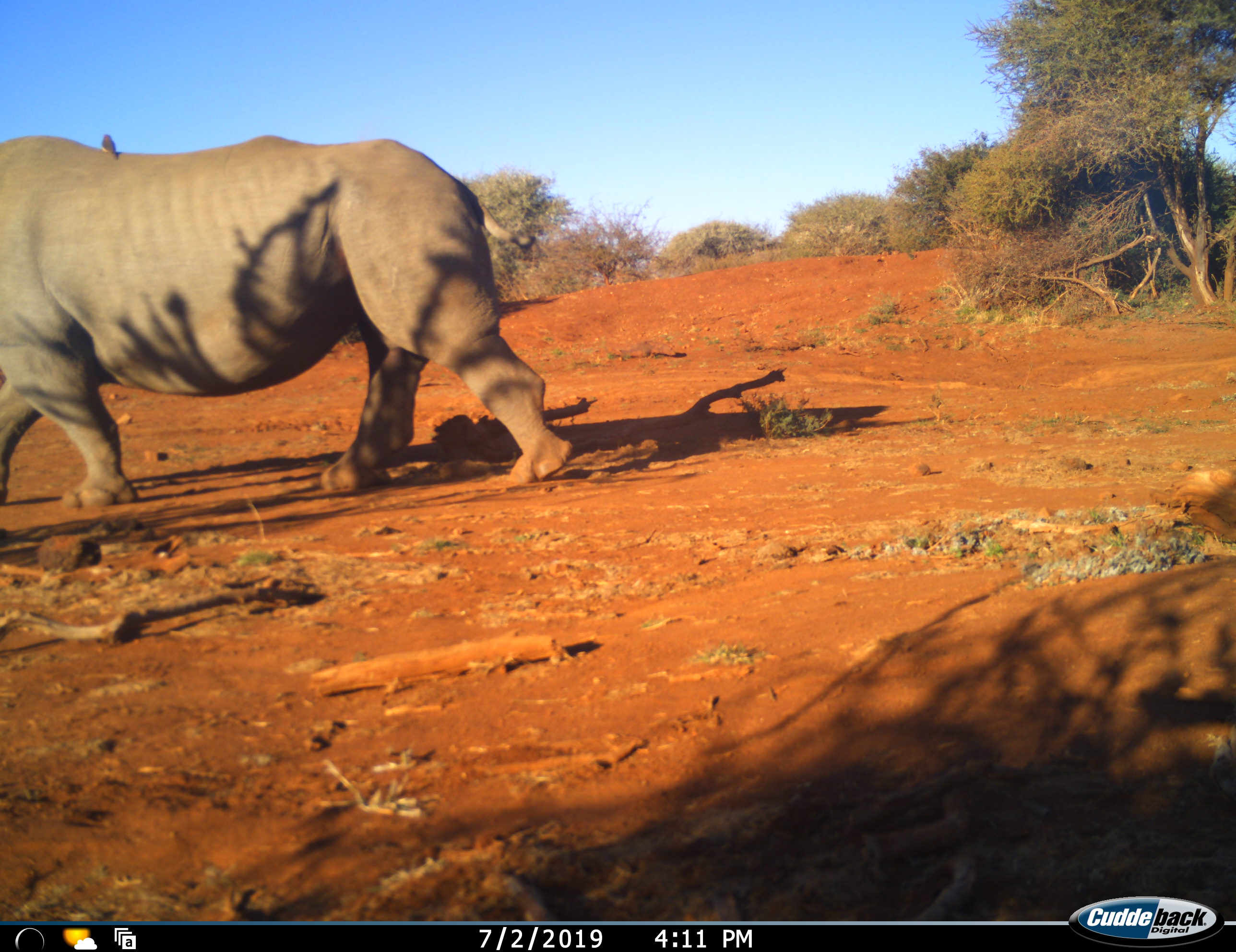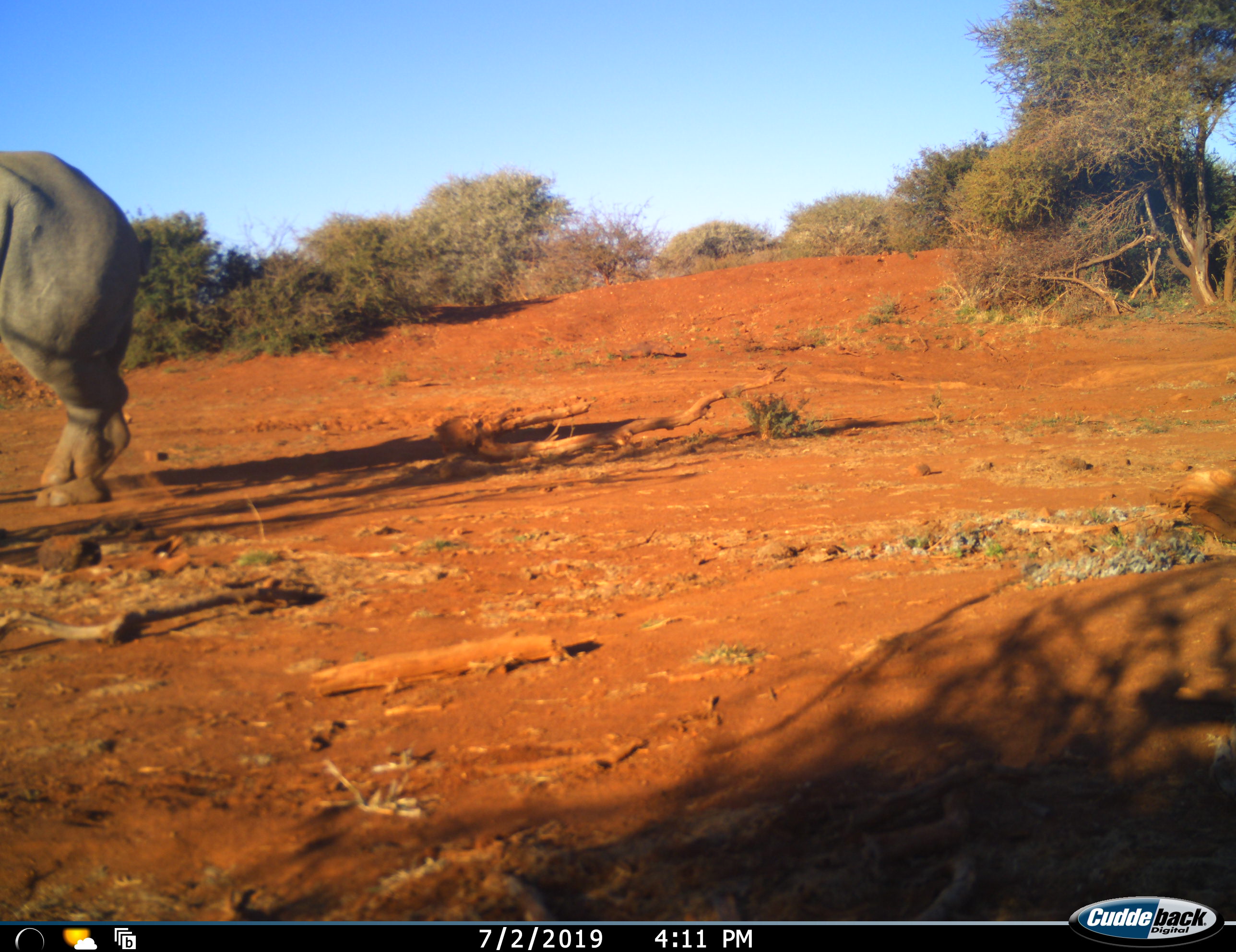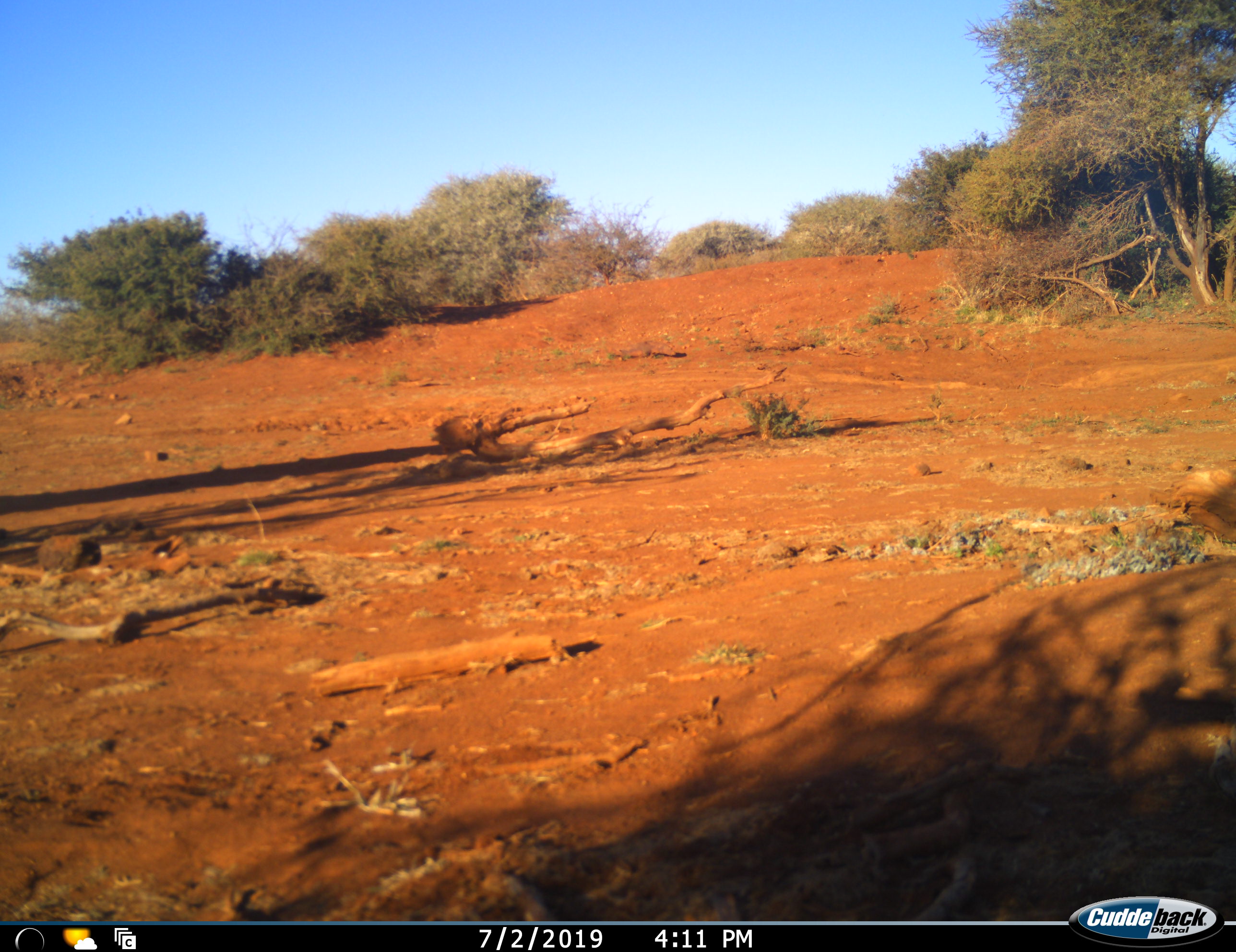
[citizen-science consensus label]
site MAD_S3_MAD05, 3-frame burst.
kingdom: Animalia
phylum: Chordata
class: Mammalia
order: Perissodactyla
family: Rhinocerotidae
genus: Ceratotherium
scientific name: Ceratotherium simum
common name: white rhinoceros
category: rhinoceroswhite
Rhinoceroswhite (white rhinoceros) (Ceratotherium simum), count 1. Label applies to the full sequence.